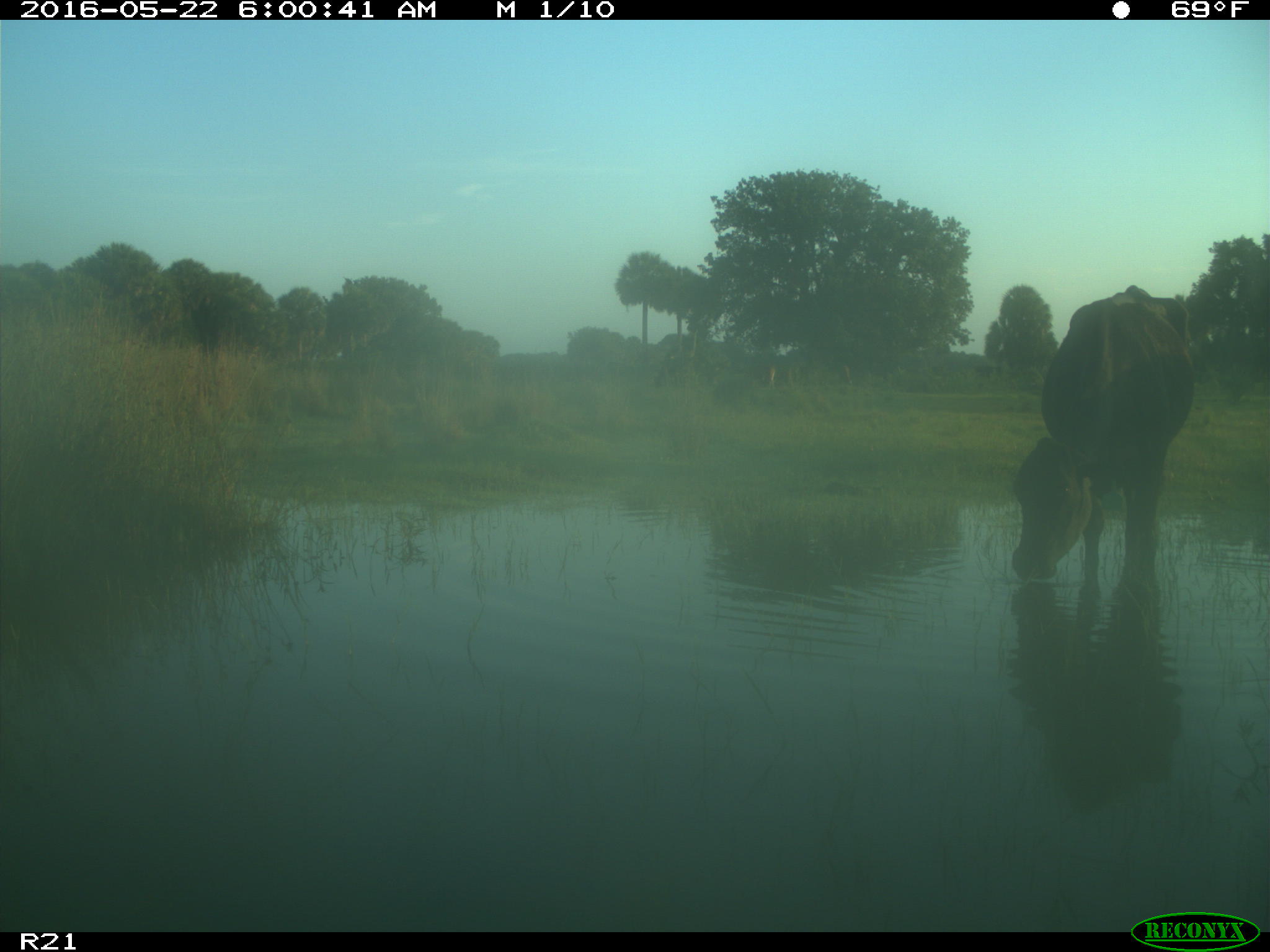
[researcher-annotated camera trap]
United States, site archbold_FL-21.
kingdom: Animalia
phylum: Chordata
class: Mammalia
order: Artiodactyla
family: Bovidae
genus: Bos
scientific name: Bos taurus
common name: domestic cow